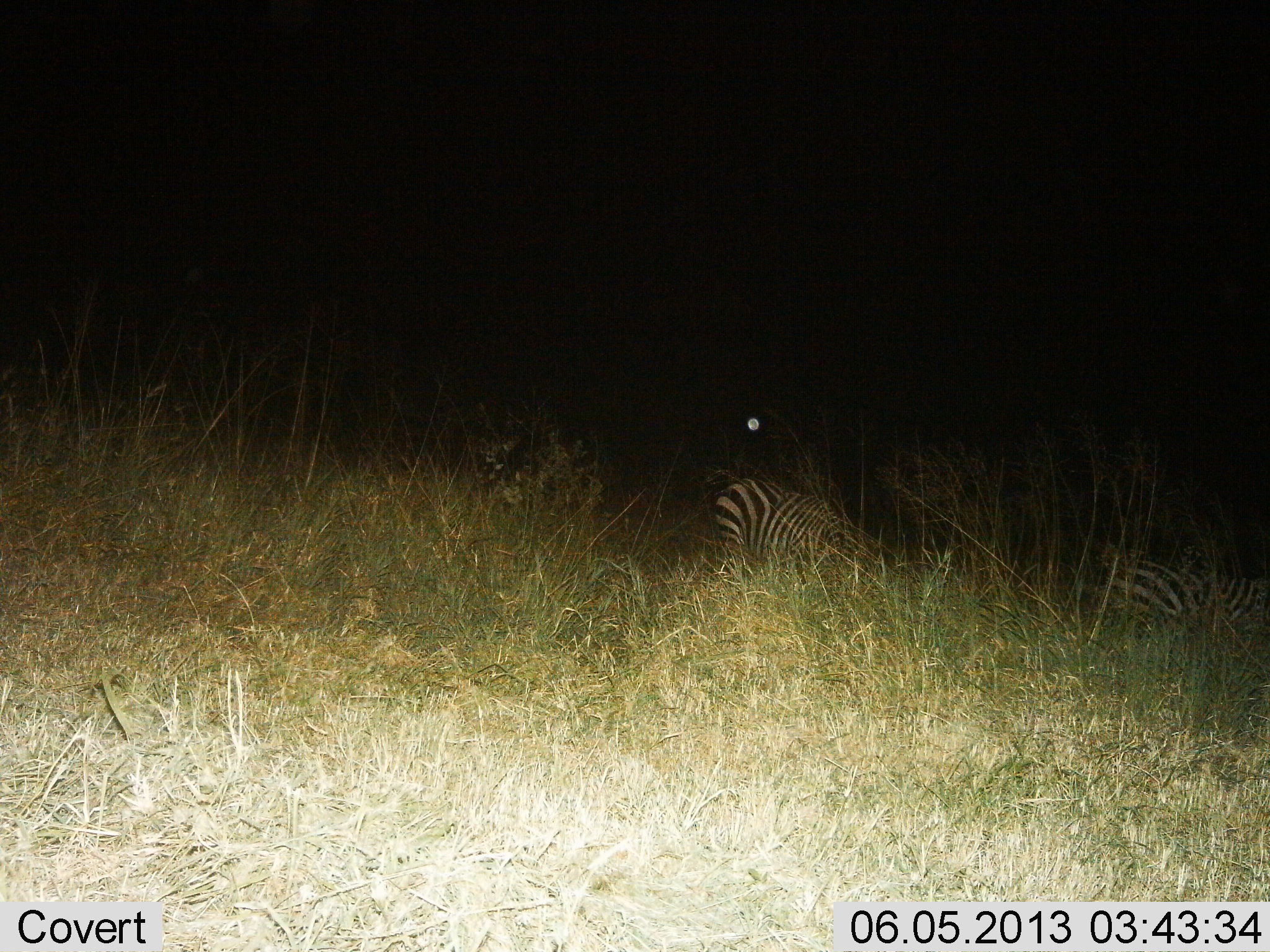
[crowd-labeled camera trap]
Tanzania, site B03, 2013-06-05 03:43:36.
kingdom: Animalia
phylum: Chordata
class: Mammalia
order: Perissodactyla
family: Equidae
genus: Equus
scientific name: Equus quagga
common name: plains zebra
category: zebra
Zebra (plains zebra) (Equus quagga), count 2. Behavior (volunteer vote fractions): standing 16%, resting 37%, moving 0%, interacting 0%. Young present (vote fraction): 0%. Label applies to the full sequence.